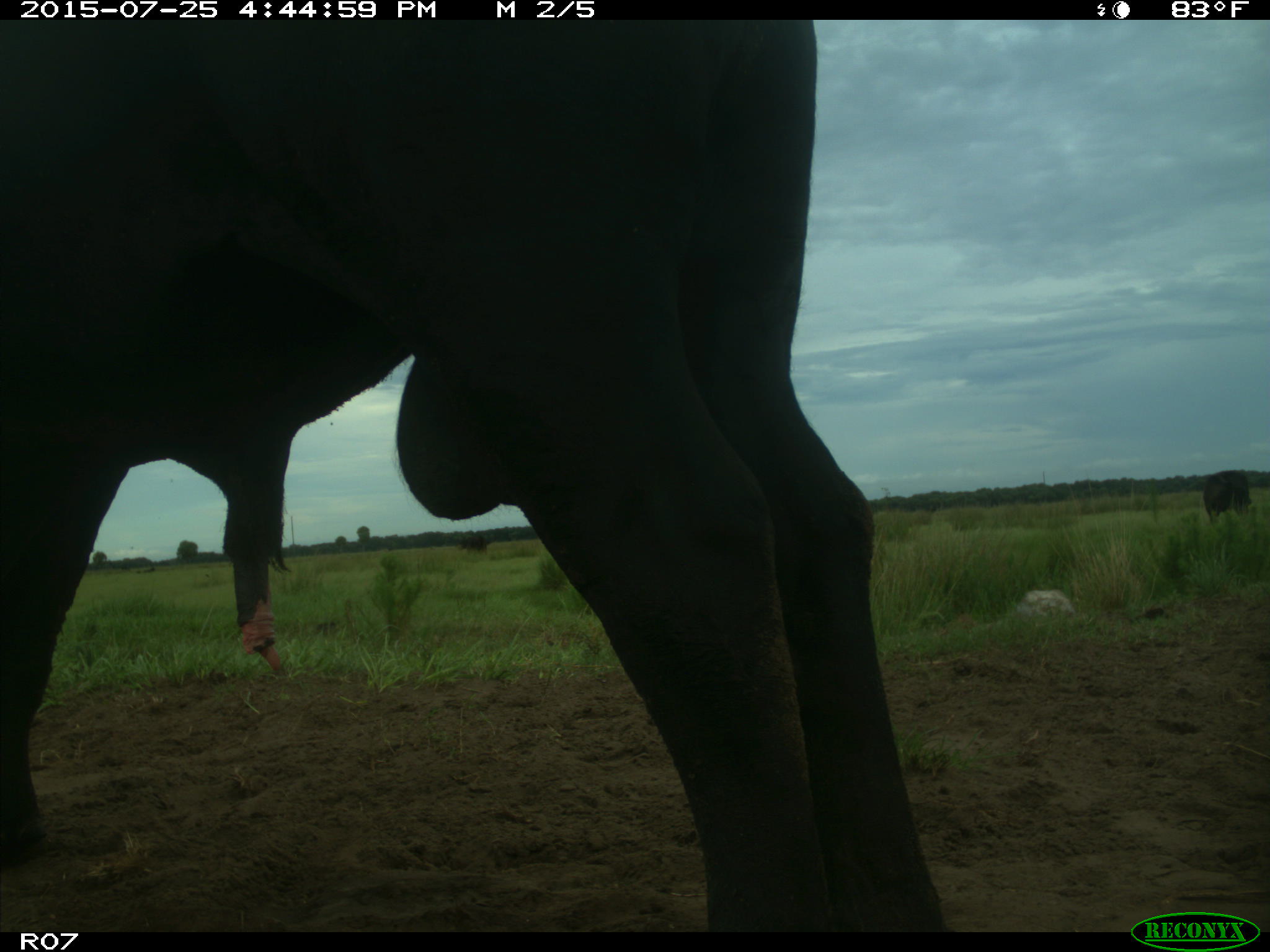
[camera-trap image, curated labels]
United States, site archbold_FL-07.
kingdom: Animalia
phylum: Chordata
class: Mammalia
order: Artiodactyla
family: Bovidae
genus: Bos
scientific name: Bos taurus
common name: domestic cow